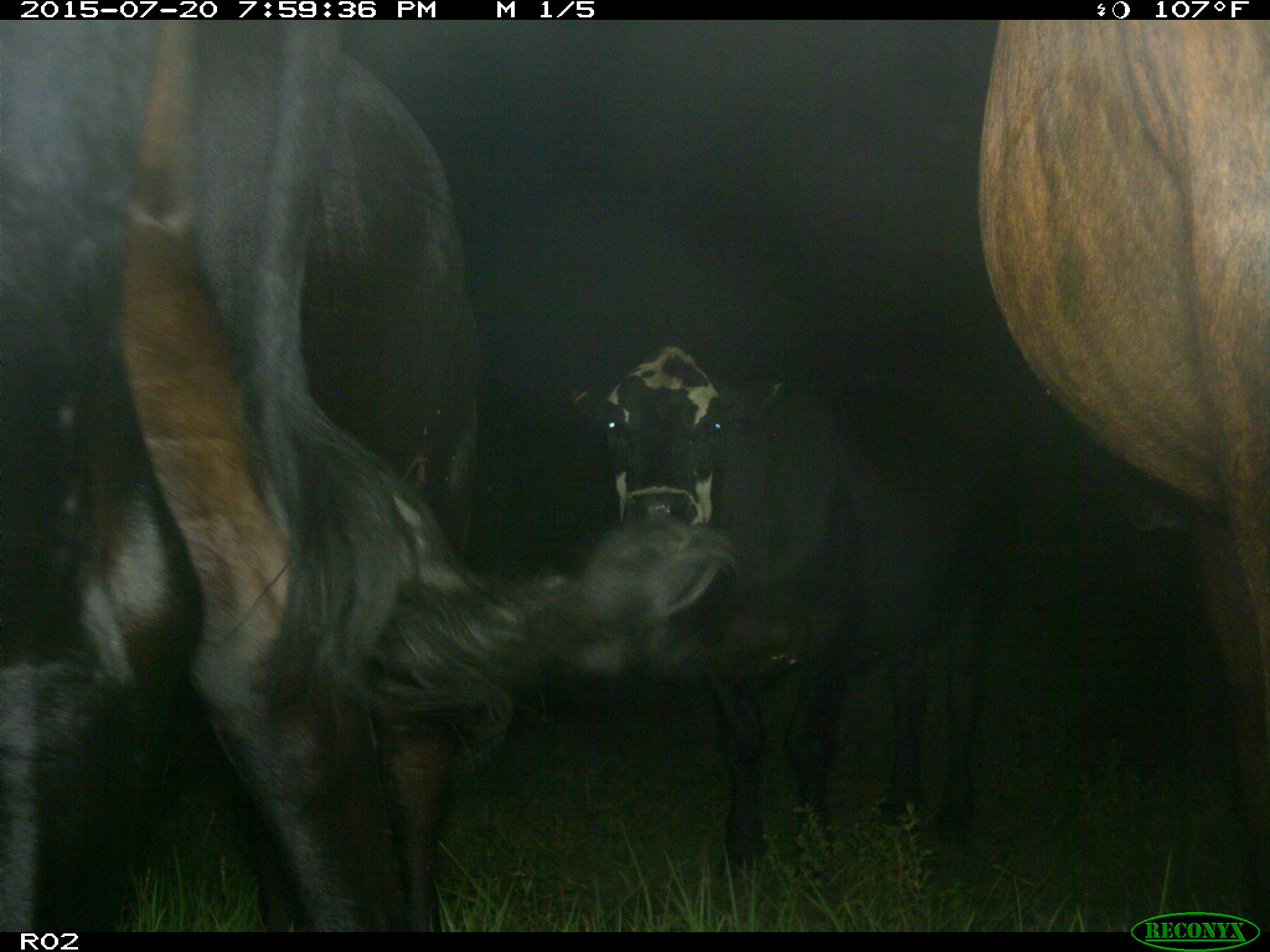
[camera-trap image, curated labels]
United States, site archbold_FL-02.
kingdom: Animalia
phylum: Chordata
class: Mammalia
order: Artiodactyla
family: Bovidae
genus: Bos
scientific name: Bos taurus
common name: domestic cow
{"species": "Bos taurus (domestic cow)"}